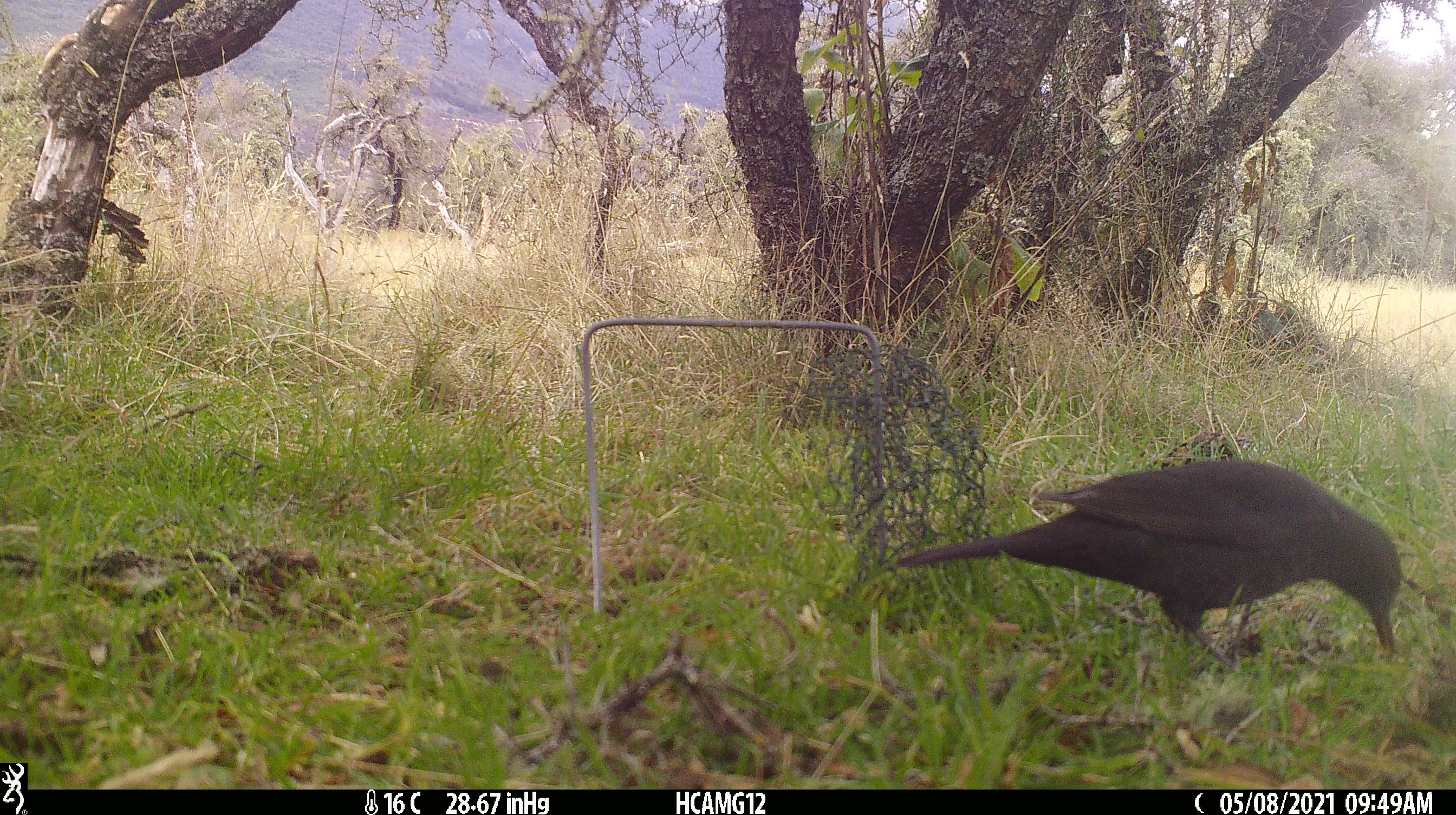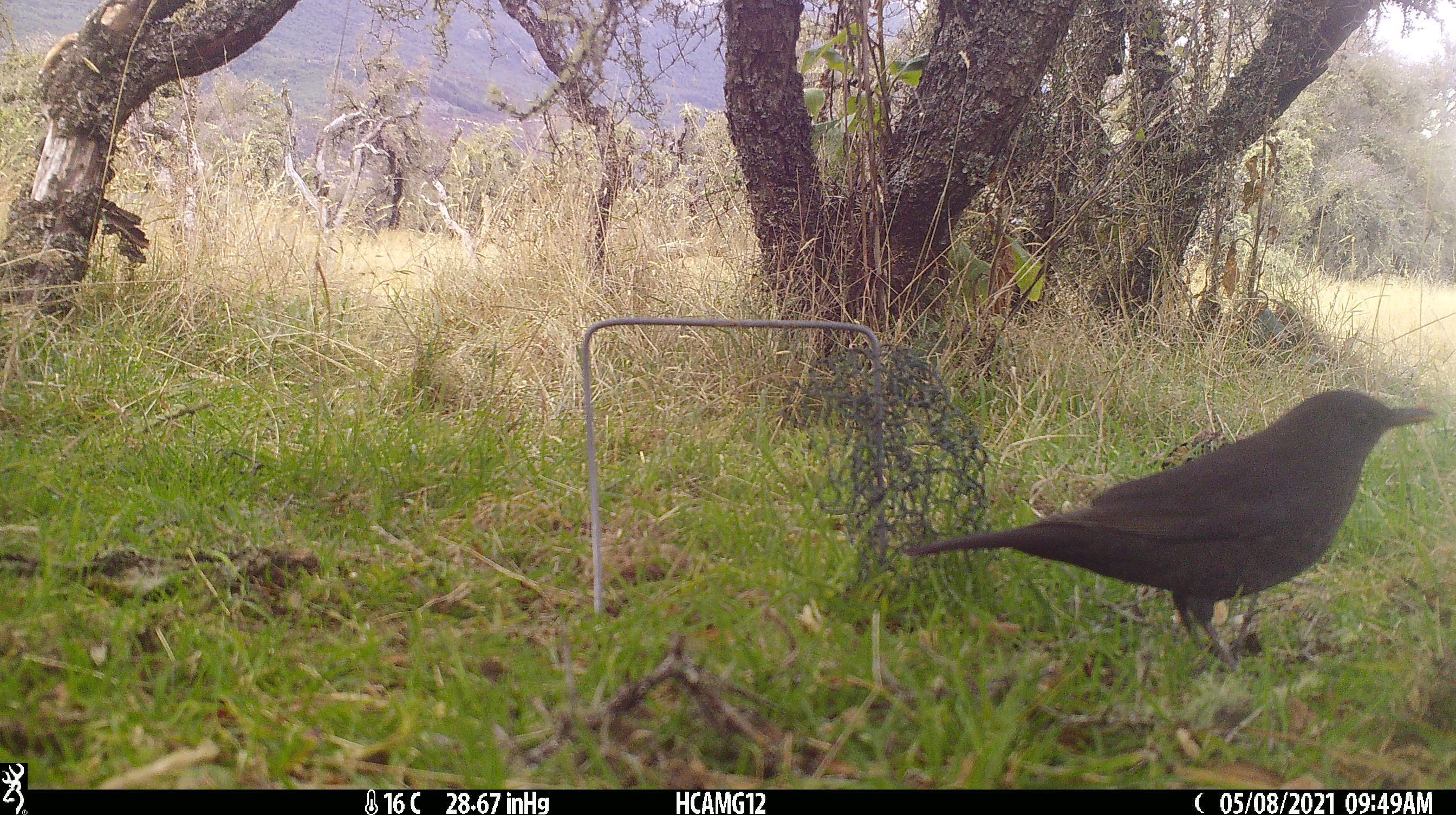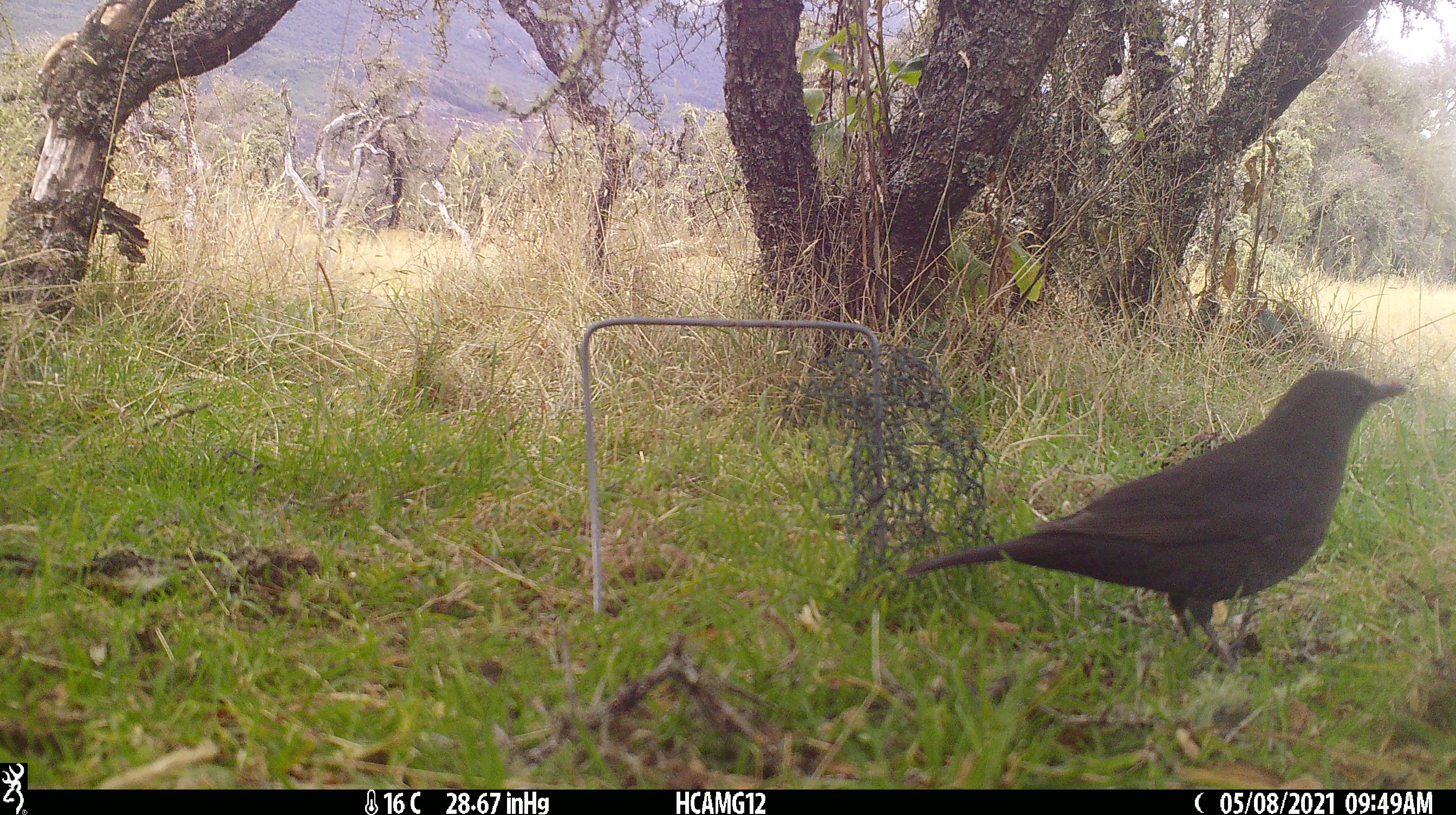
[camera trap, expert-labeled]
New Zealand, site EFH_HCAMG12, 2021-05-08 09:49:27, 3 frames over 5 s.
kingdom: Animalia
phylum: Chordata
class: Aves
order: Passeriformes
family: Turdidae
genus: Turdus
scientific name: Turdus merula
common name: eurasian blackbird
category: blackbird